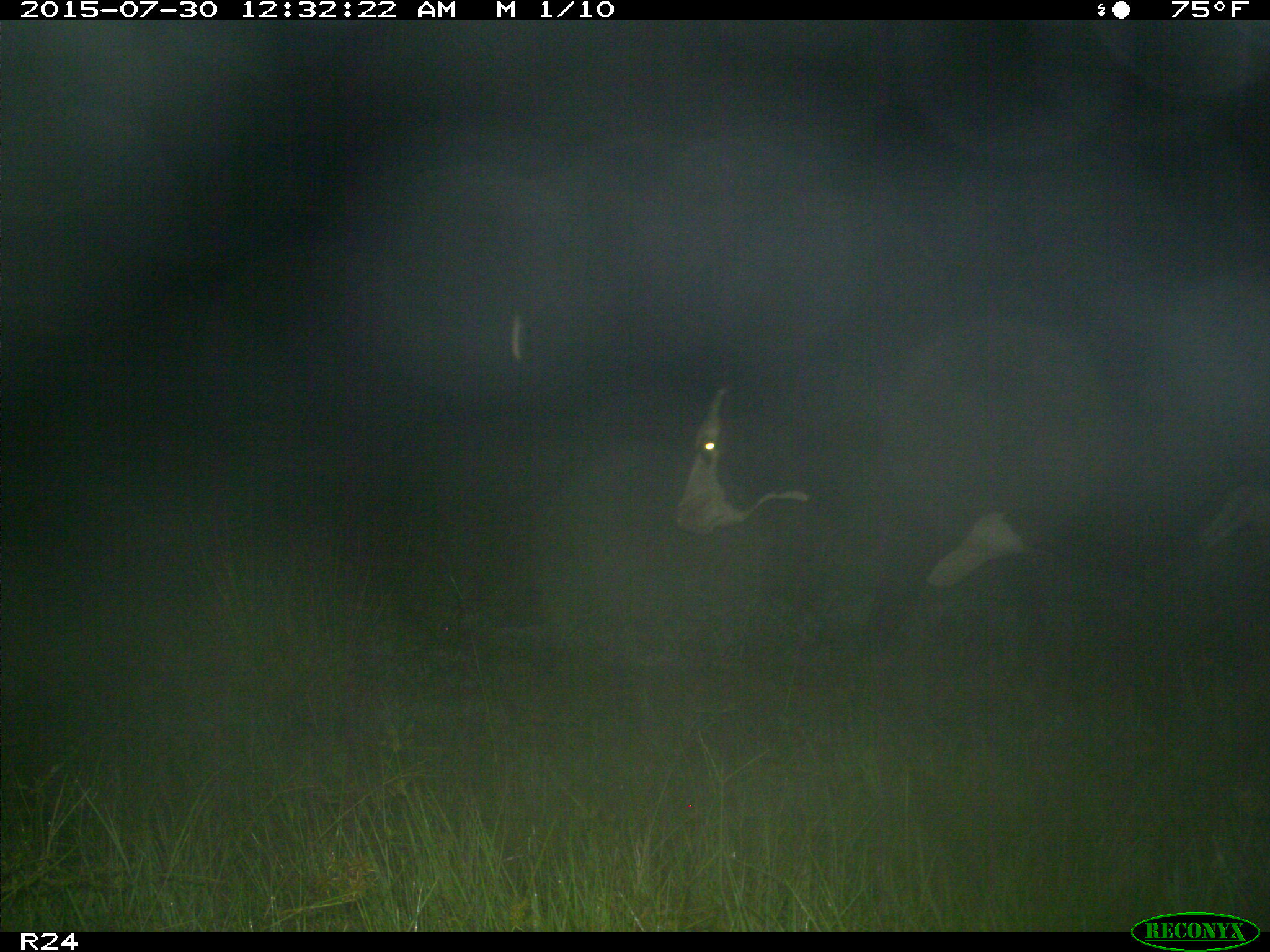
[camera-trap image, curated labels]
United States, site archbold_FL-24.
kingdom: Animalia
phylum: Chordata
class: Mammalia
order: Artiodactyla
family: Bovidae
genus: Bos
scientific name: Bos taurus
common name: domestic cow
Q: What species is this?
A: Bos taurus (domestic cow).